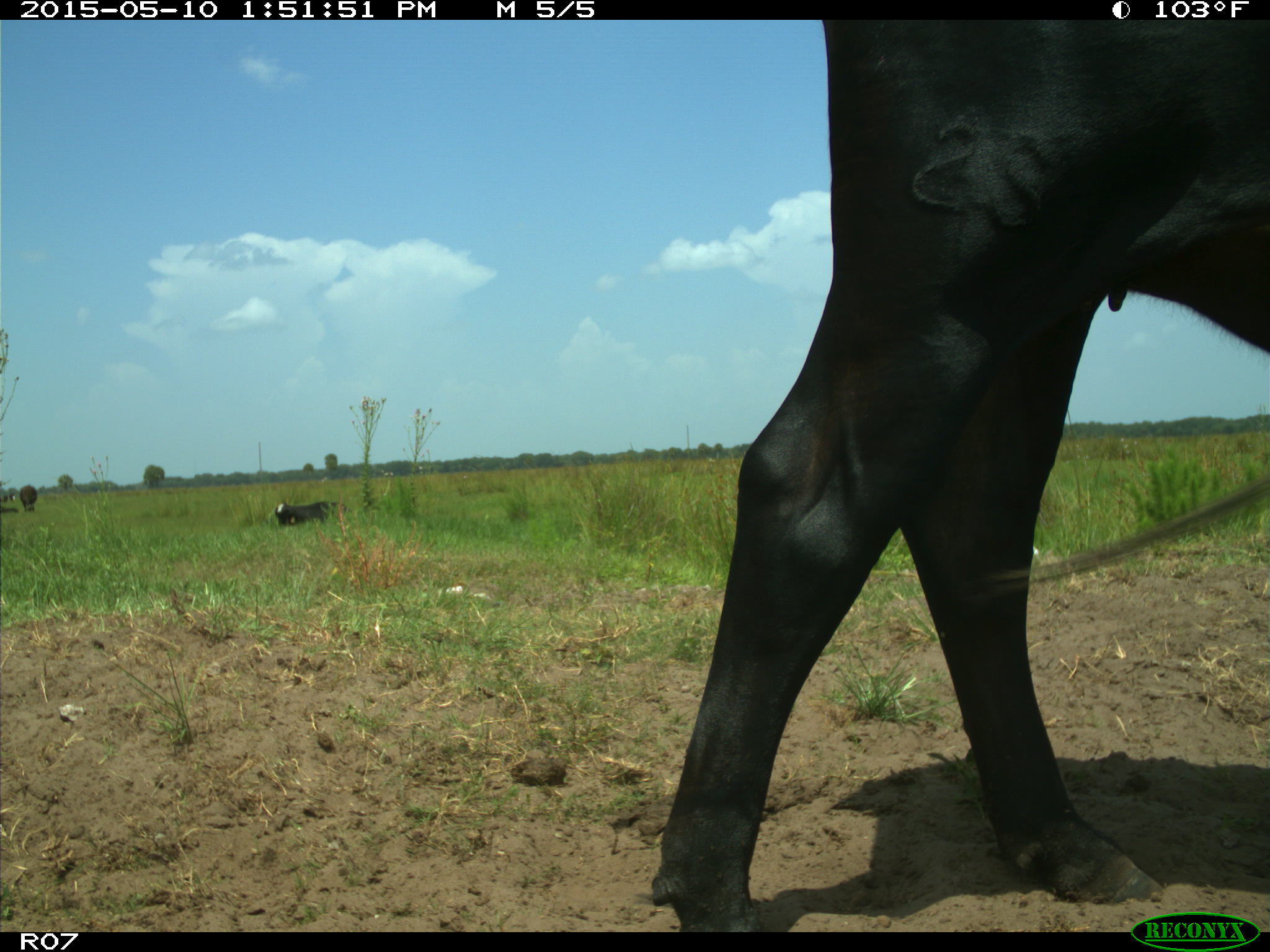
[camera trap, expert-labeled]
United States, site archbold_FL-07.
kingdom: Animalia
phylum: Chordata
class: Mammalia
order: Artiodactyla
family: Bovidae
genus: Bos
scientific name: Bos taurus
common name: domestic cow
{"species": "Bos taurus (domestic cow)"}